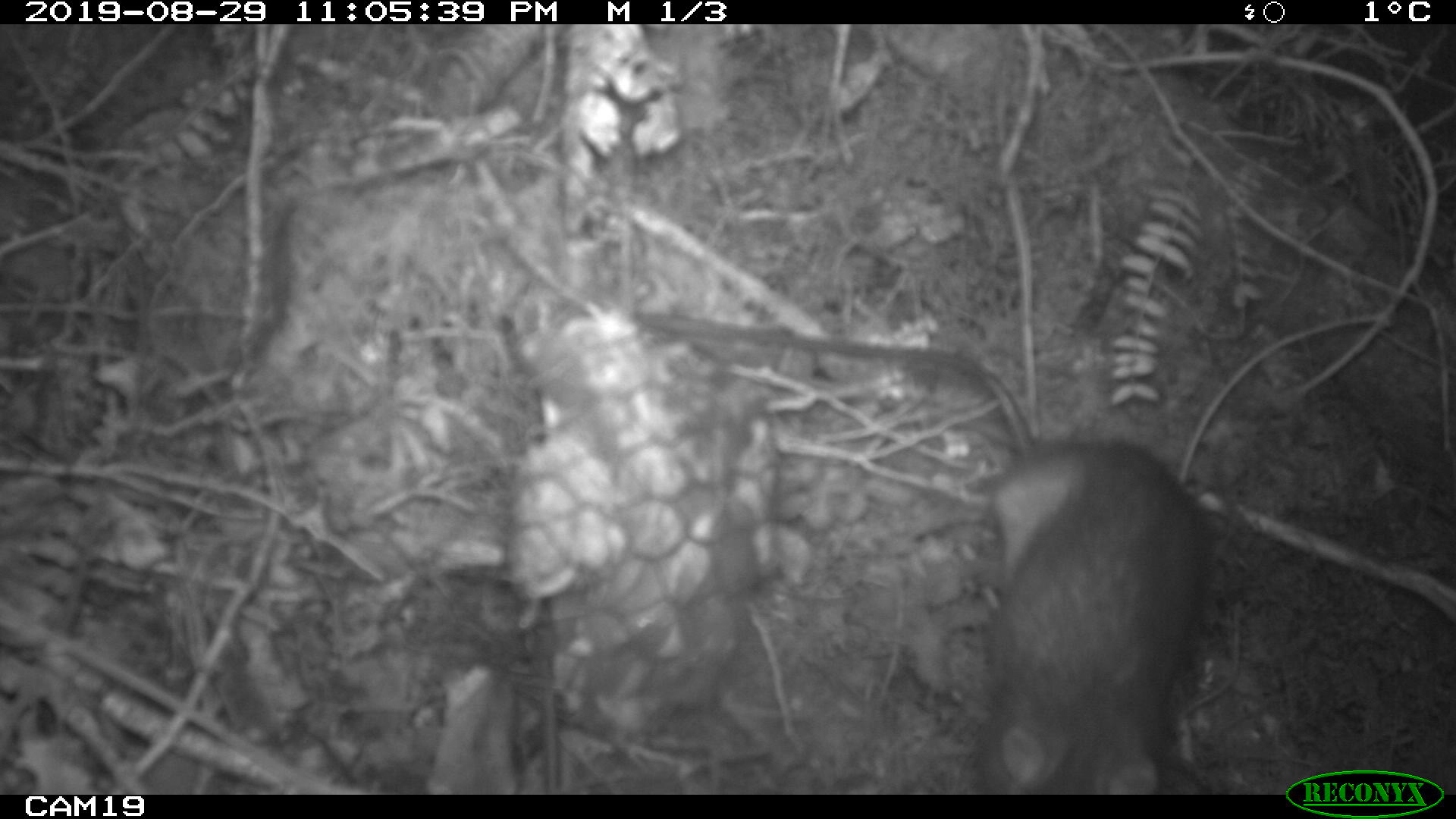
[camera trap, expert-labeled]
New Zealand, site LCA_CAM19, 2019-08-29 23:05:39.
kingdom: Animalia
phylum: Chordata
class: Mammalia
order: Rodentia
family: Muridae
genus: Rattus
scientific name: Rattus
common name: rat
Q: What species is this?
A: Rat (Rattus).